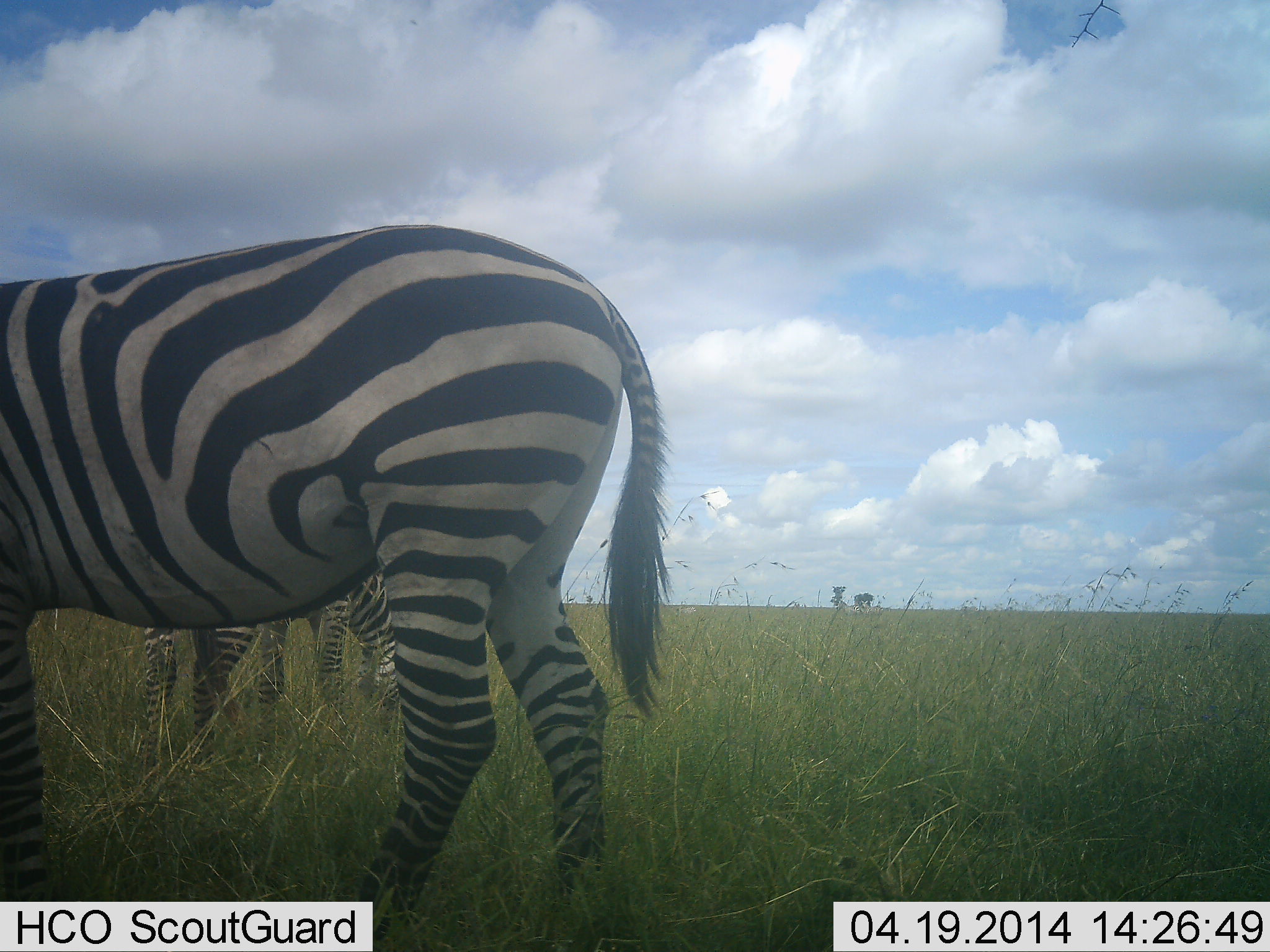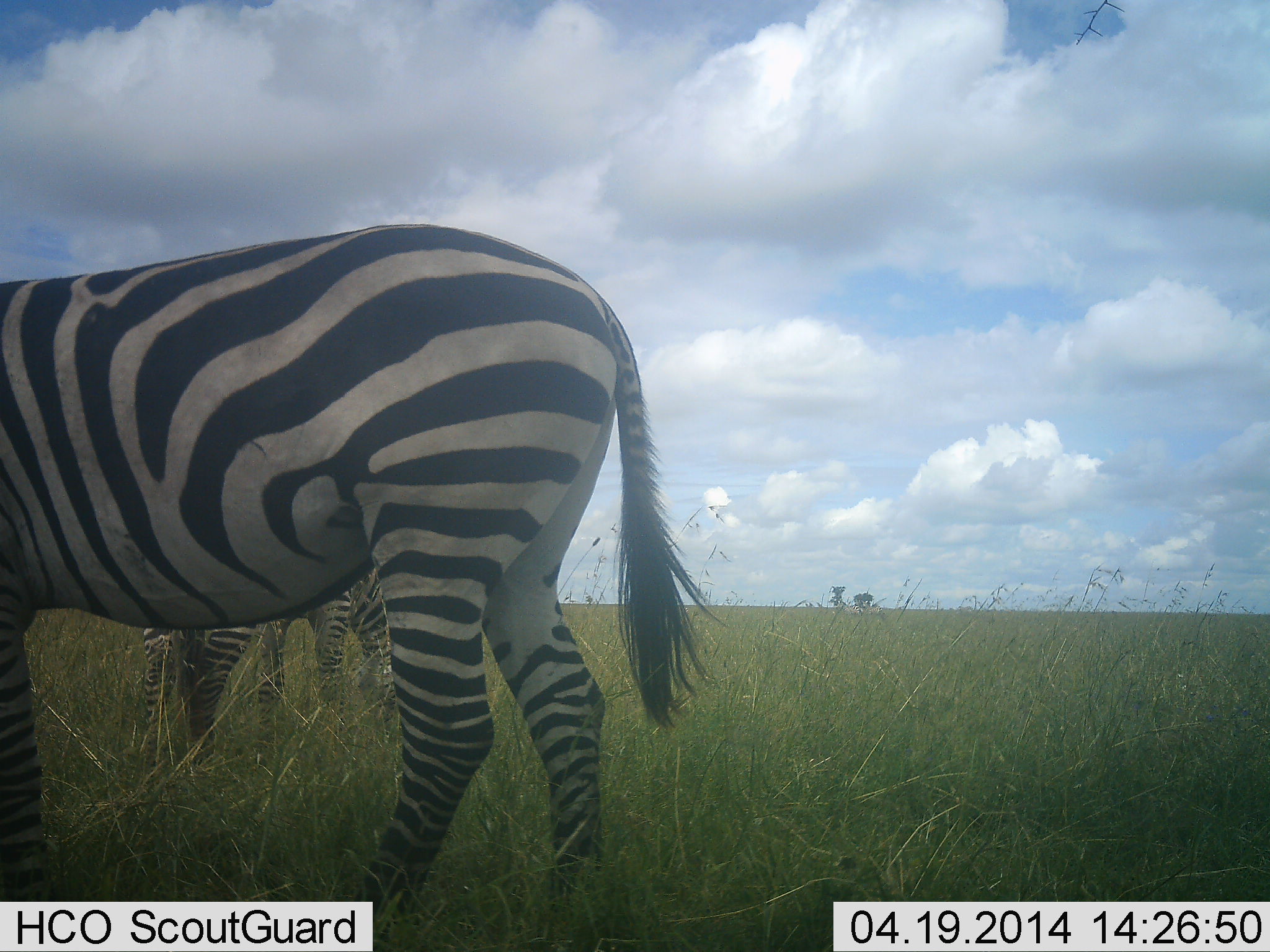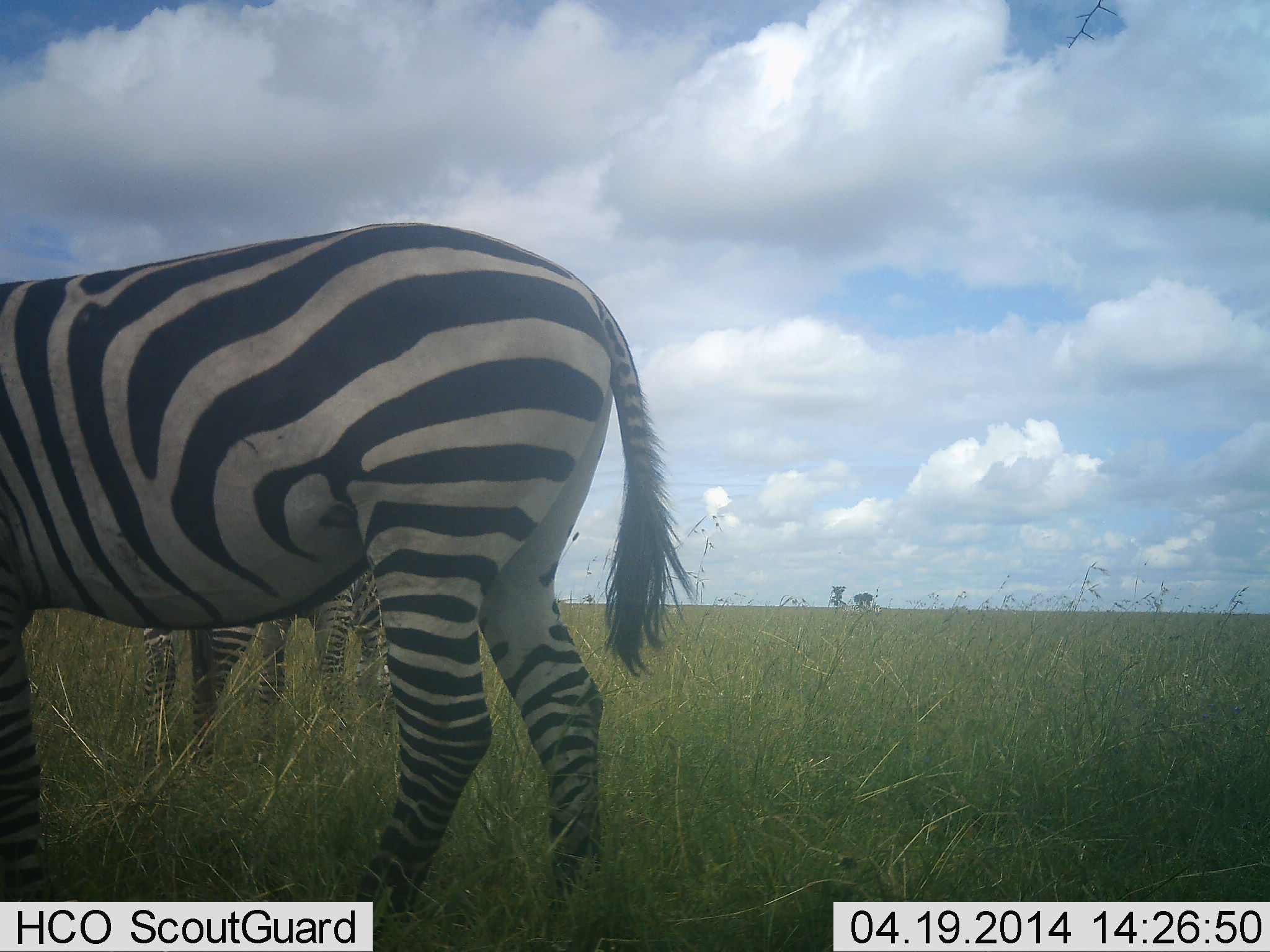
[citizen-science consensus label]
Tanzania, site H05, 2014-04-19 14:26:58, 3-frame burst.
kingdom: Animalia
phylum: Chordata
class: Mammalia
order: Perissodactyla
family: Equidae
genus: Equus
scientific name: Equus quagga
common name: plains zebra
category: zebra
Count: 2.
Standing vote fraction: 69%.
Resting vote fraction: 3%.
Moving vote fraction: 3%.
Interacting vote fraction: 0%.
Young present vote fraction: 0%.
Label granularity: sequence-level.